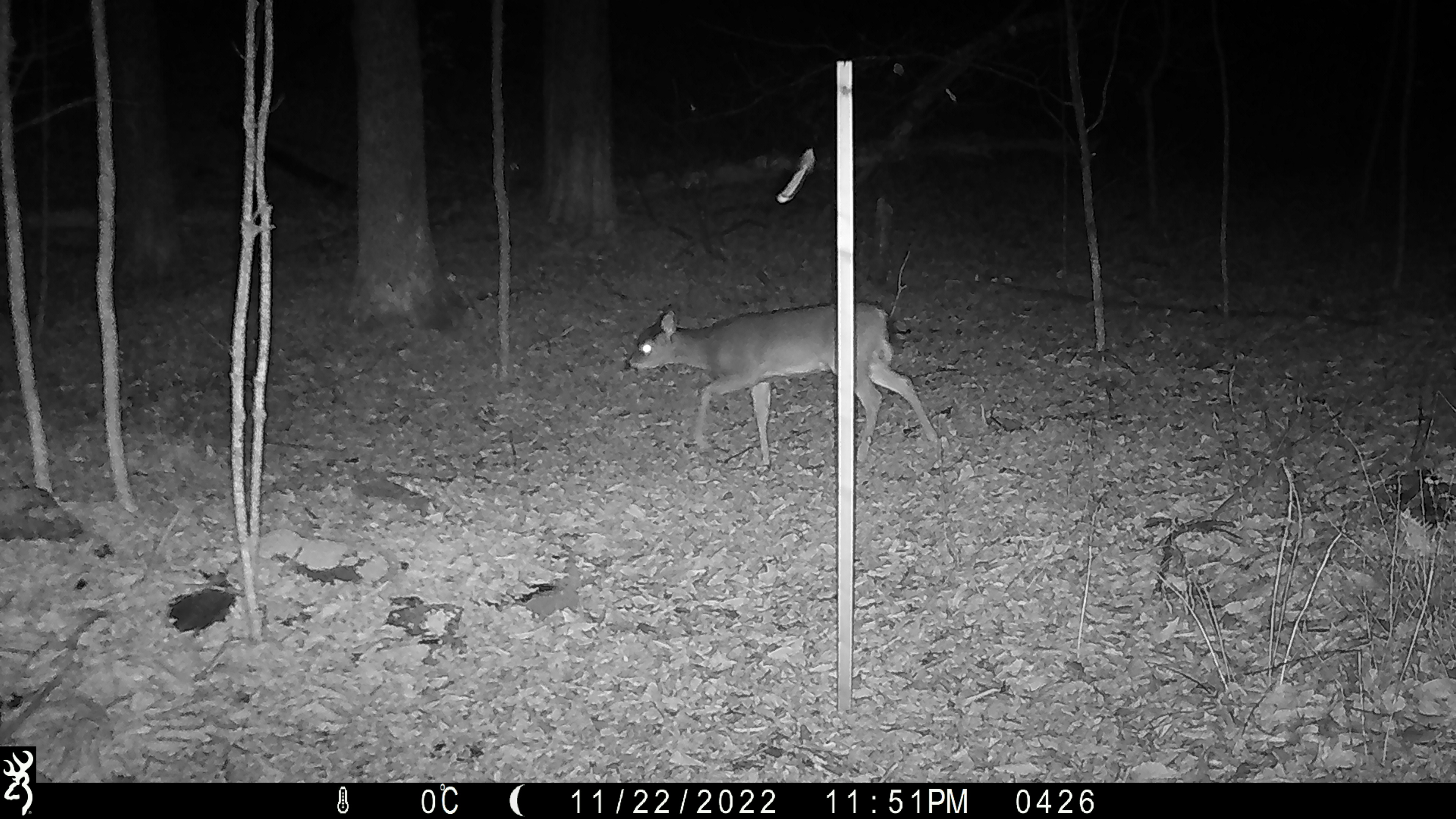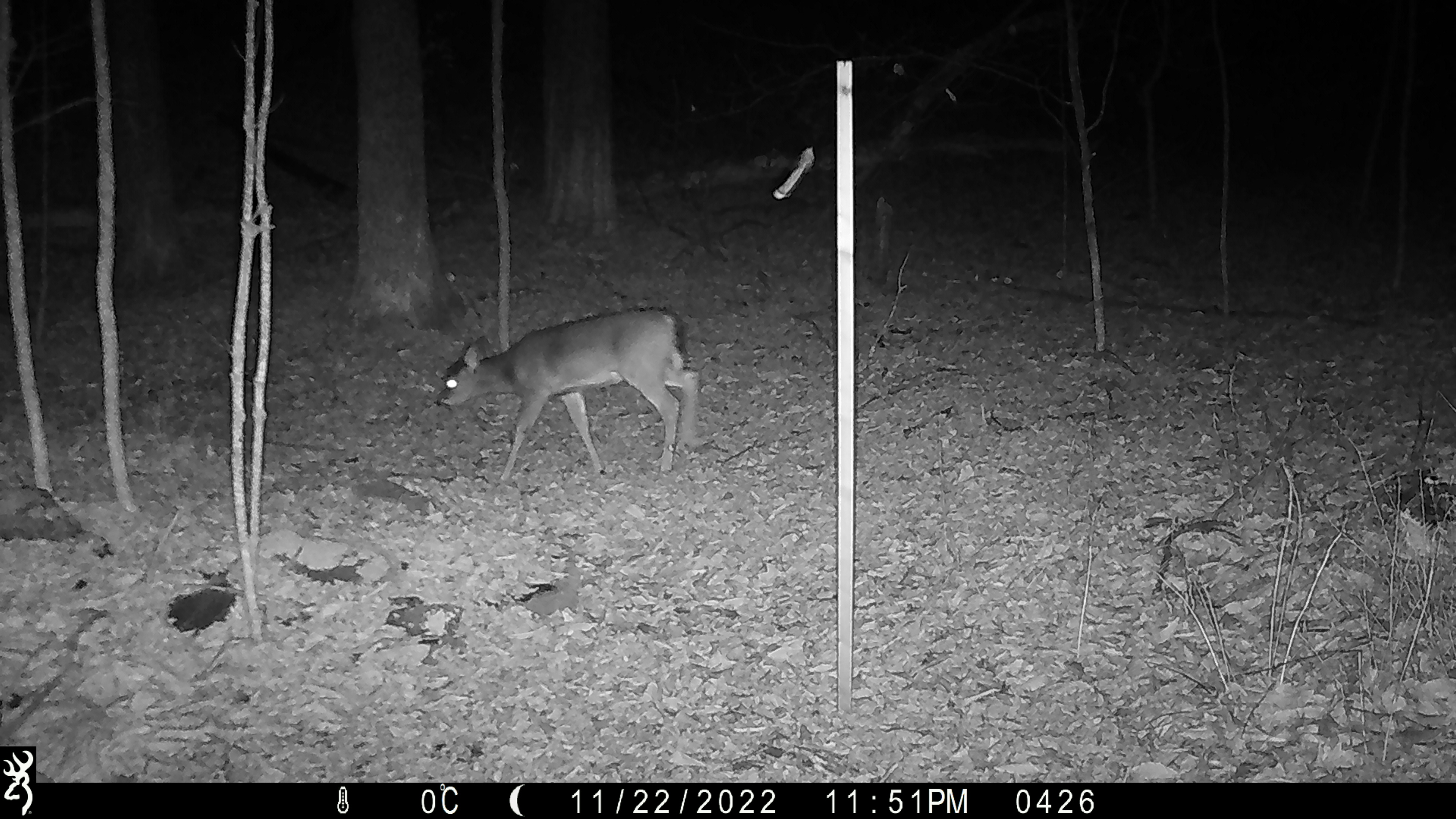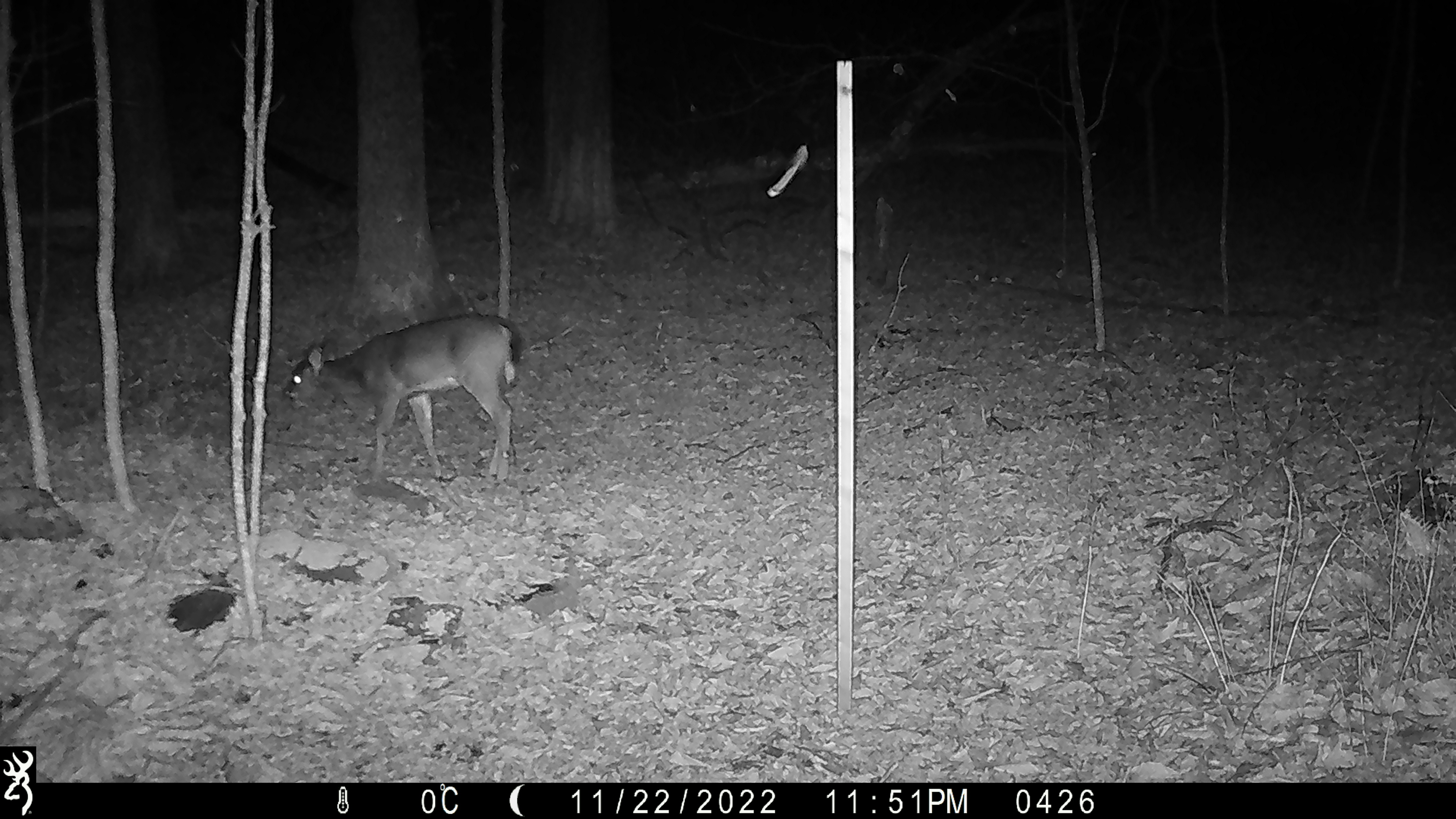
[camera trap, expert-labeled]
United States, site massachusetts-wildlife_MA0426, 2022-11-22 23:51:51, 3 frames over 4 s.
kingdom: Animalia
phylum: Chordata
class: Mammalia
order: Artiodactyla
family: Cervidae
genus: Odocoileus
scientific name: Odocoileus virginianus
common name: white-tailed deer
White-tailed deer (Odocoileus virginianus).